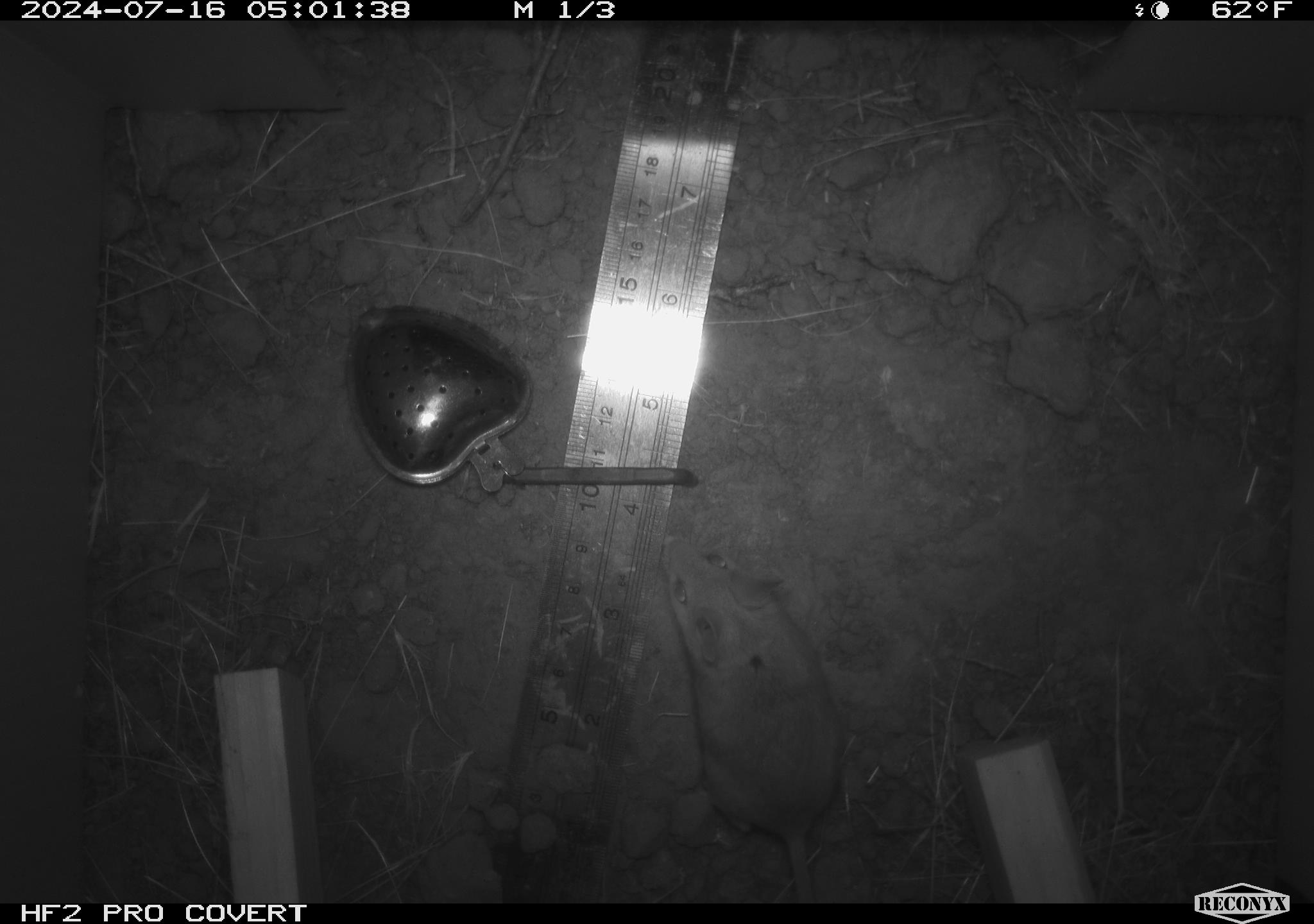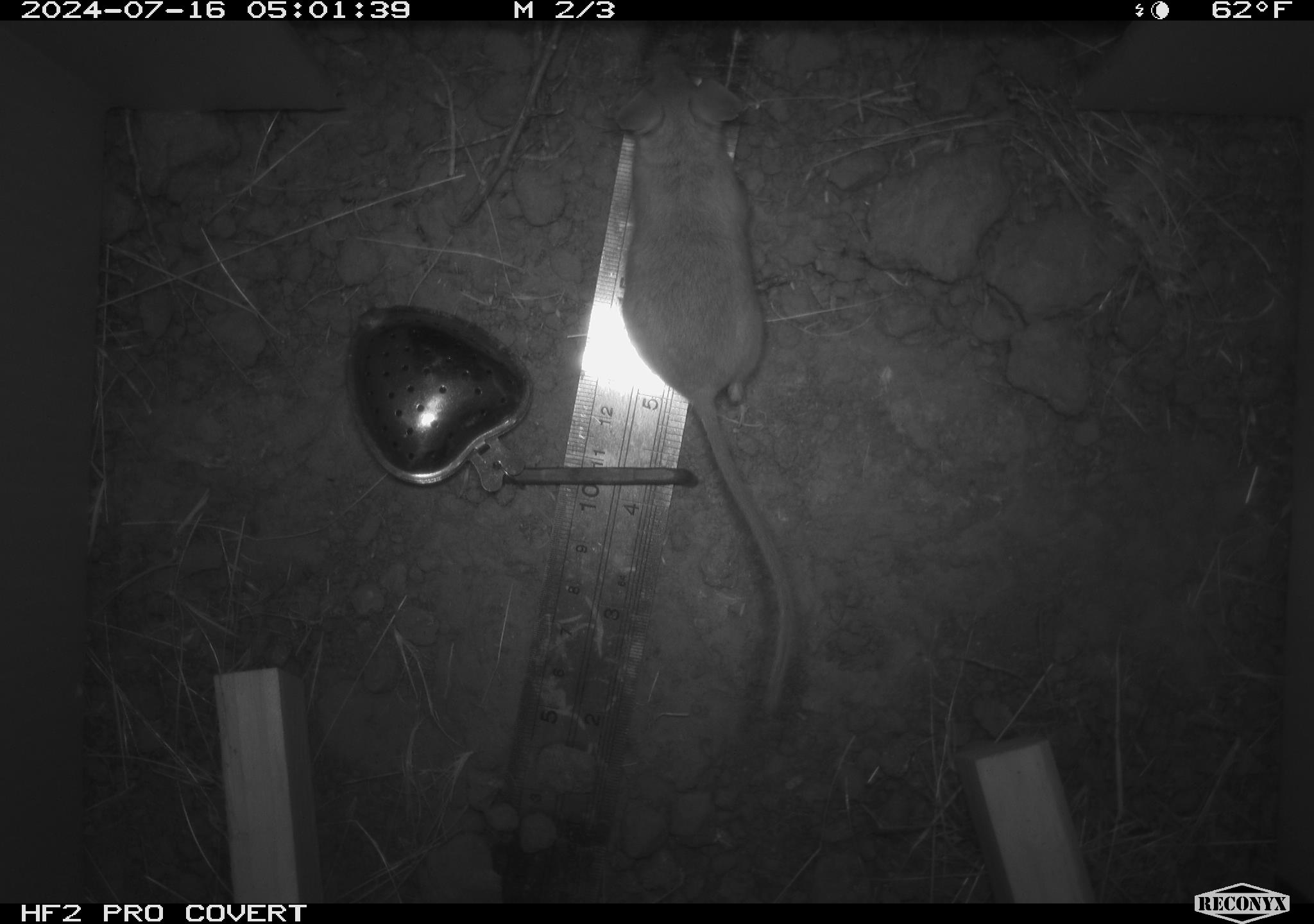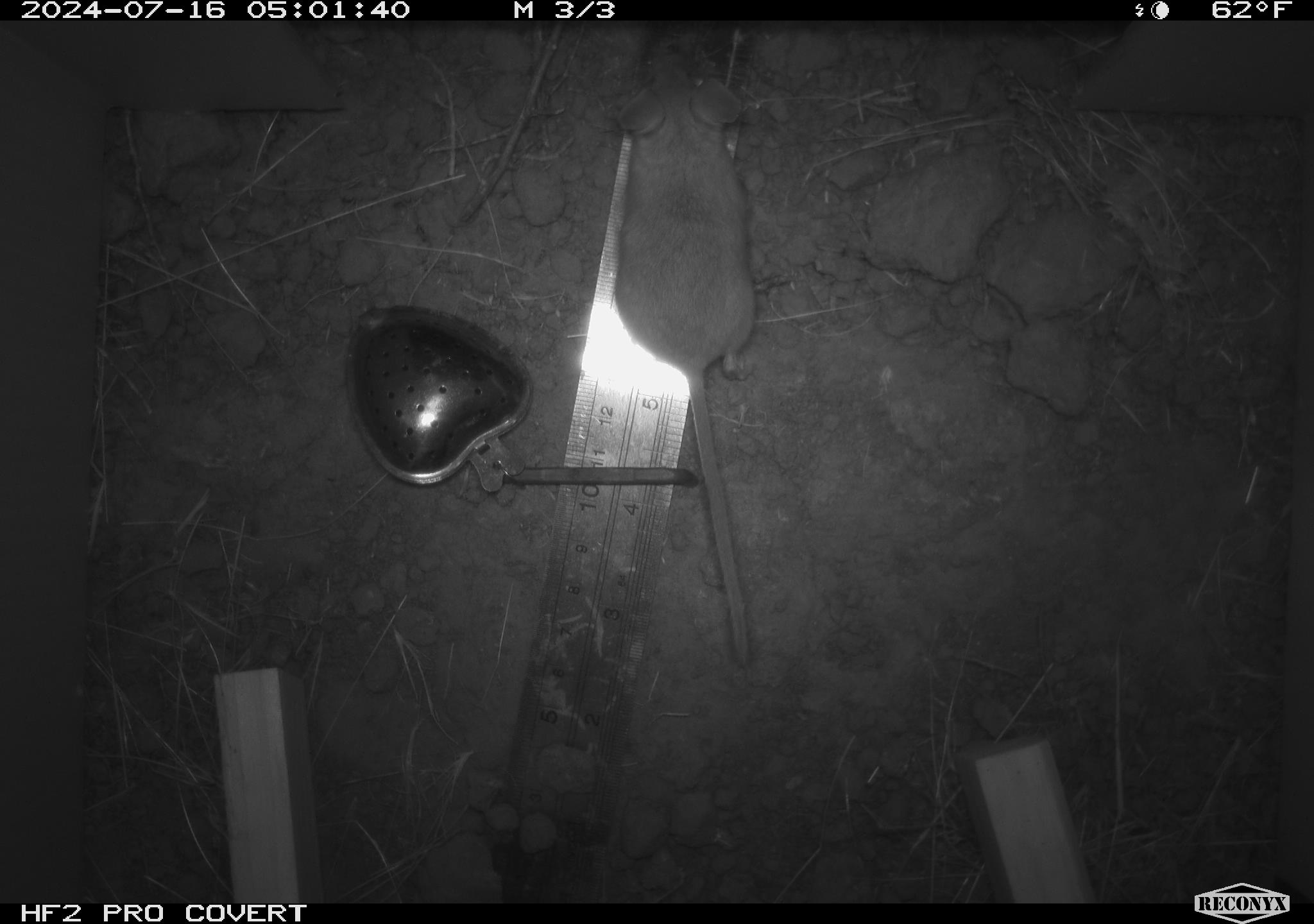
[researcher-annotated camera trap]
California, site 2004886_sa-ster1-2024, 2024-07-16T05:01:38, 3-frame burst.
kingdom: Animalia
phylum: Chordata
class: Mammalia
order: Rodentia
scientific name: Rodentia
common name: mouse species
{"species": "mouse species (Rodentia)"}